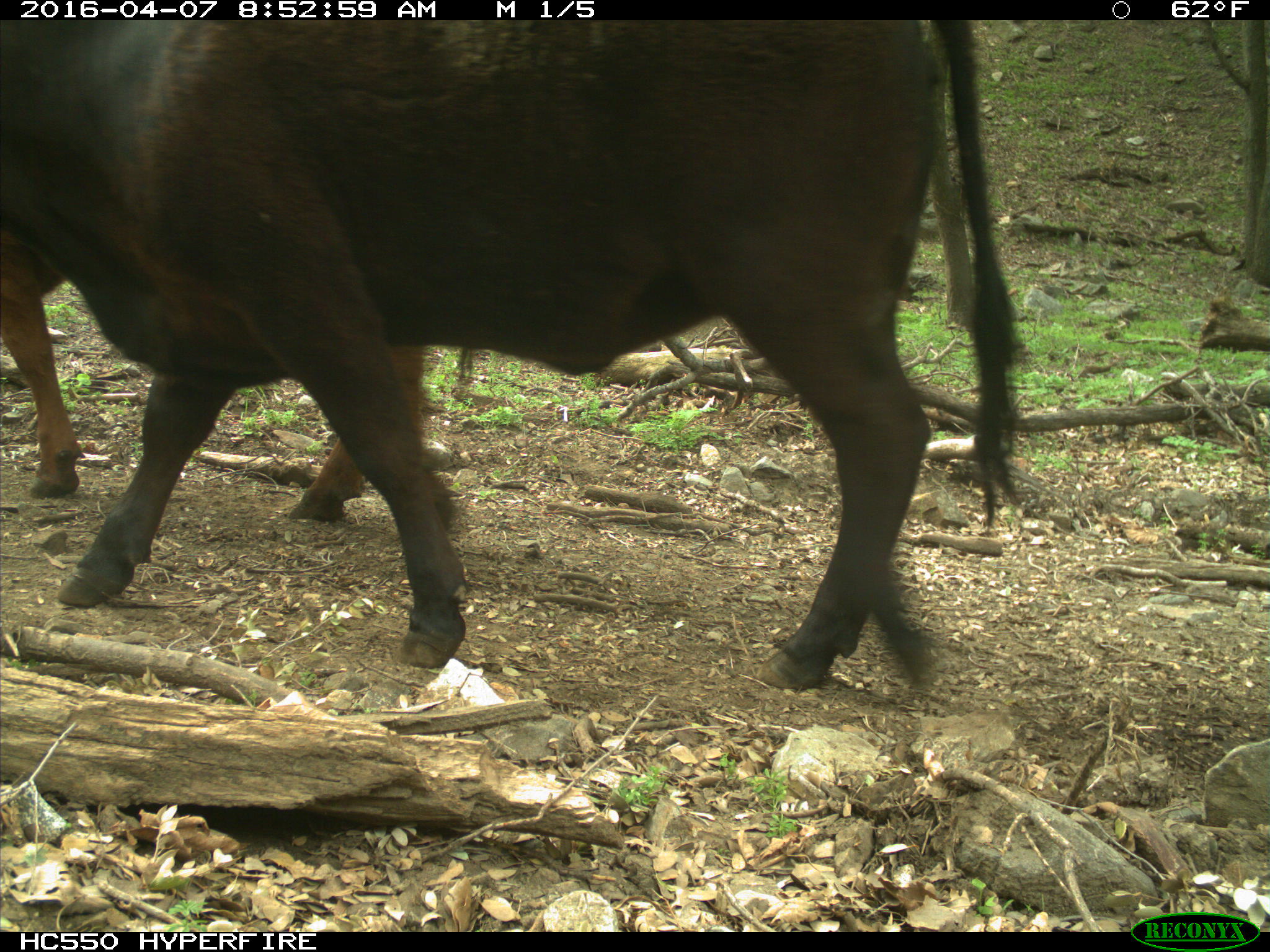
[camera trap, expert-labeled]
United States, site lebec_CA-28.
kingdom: Animalia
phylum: Chordata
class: Mammalia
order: Artiodactyla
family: Bovidae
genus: Bos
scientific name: Bos taurus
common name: domestic cow